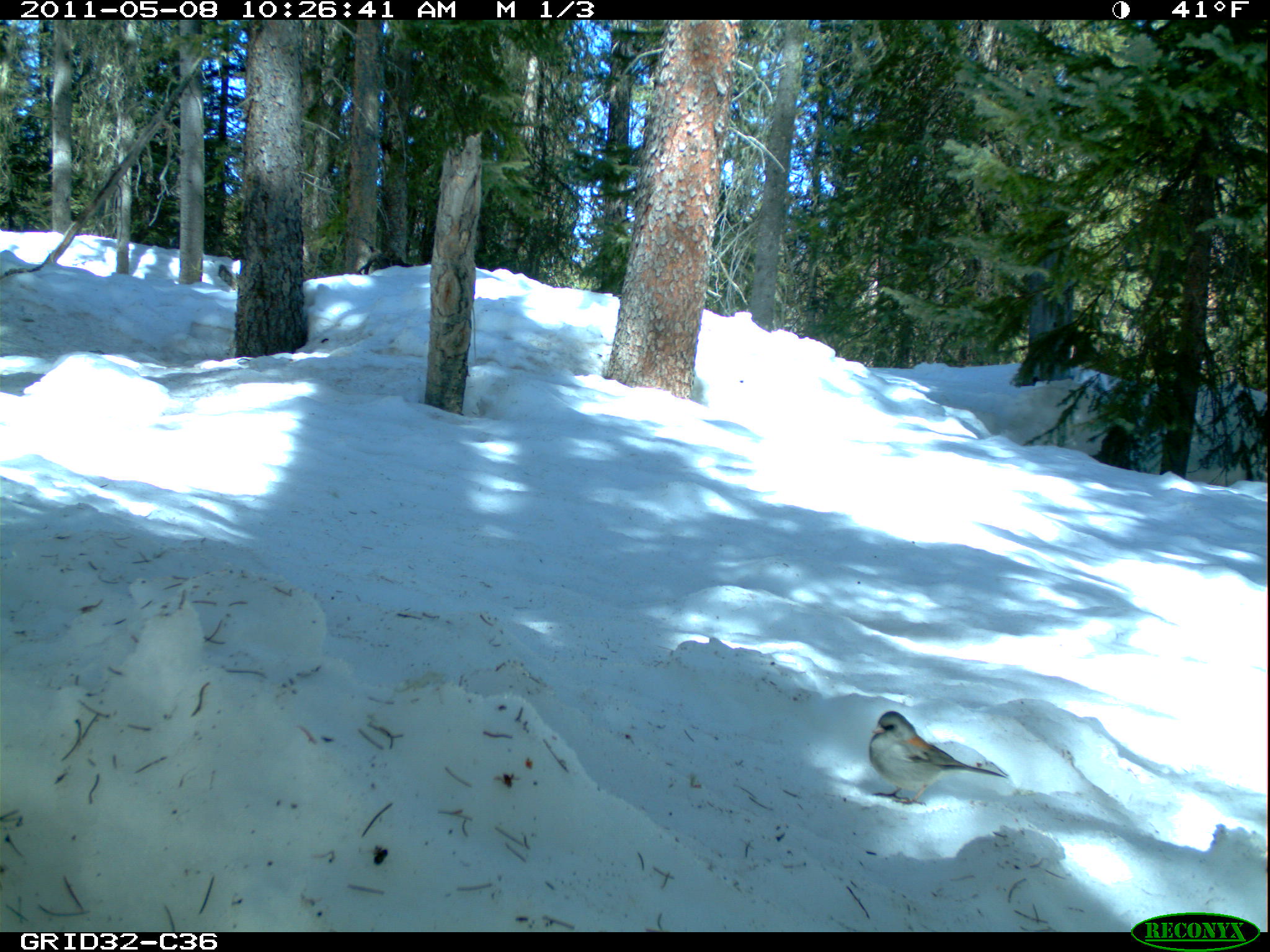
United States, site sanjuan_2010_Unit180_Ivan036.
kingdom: Animalia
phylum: Chordata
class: Aves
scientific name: Aves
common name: birds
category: unidentified bird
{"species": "unidentified bird (birds) (Aves)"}